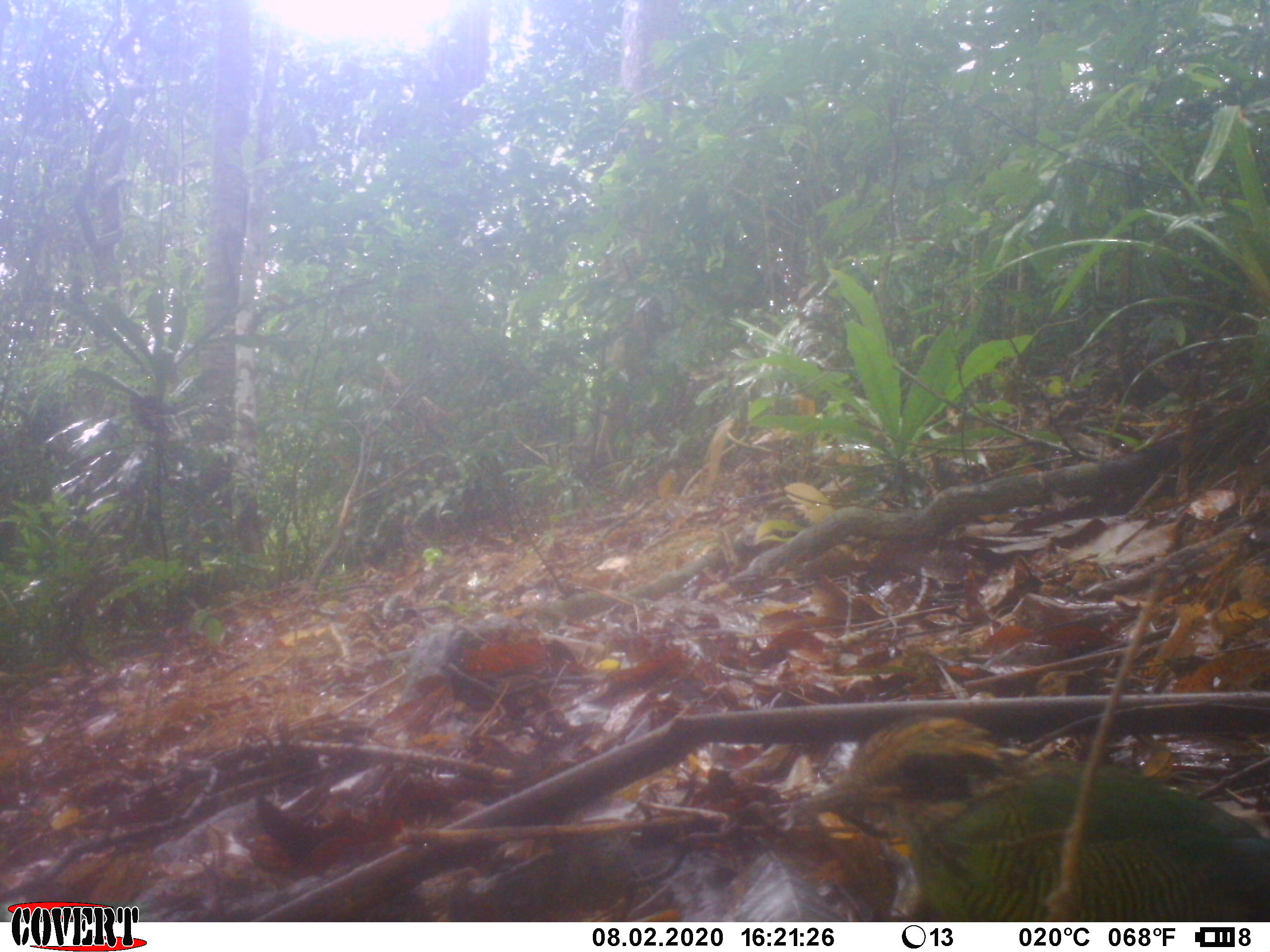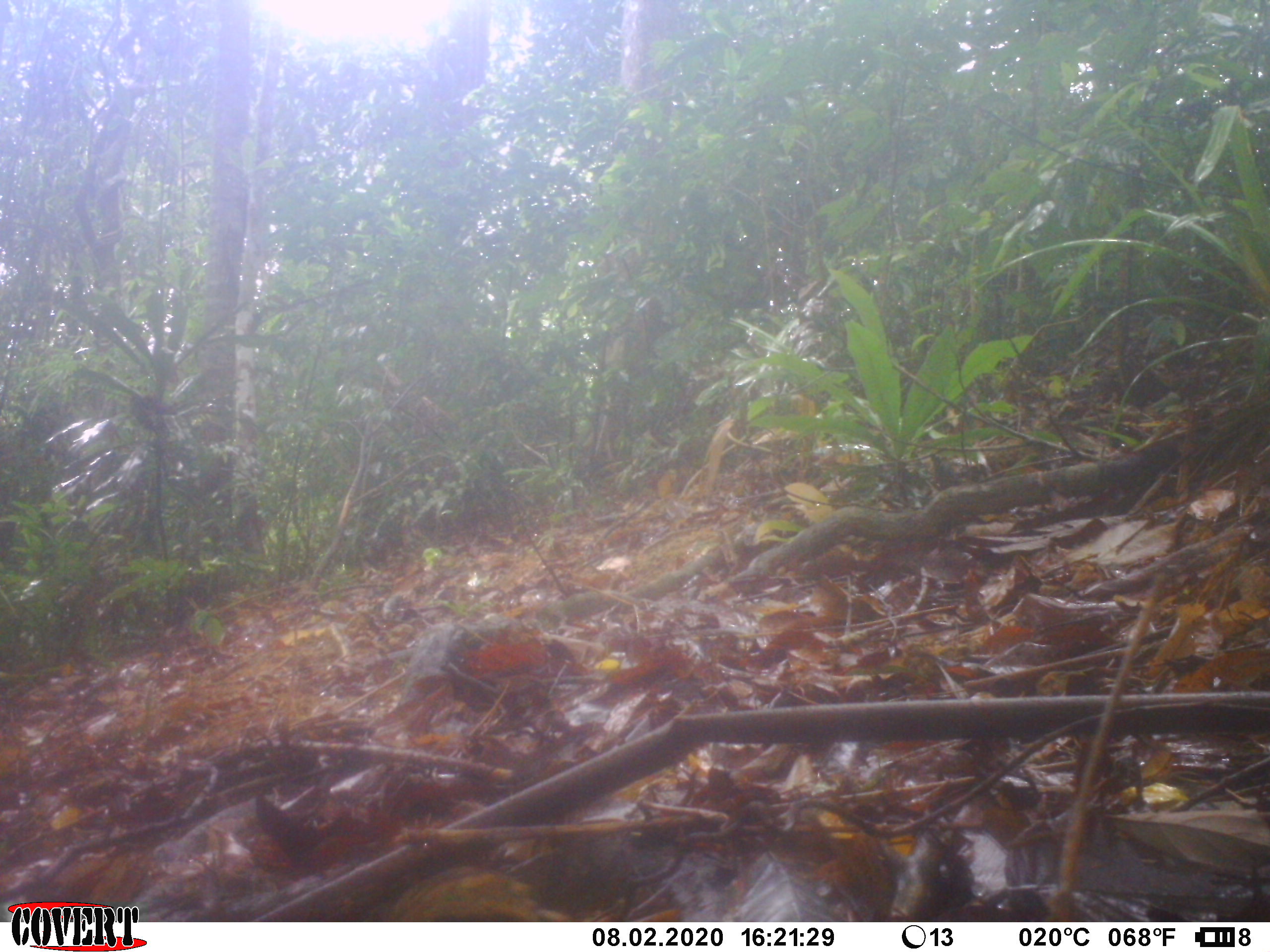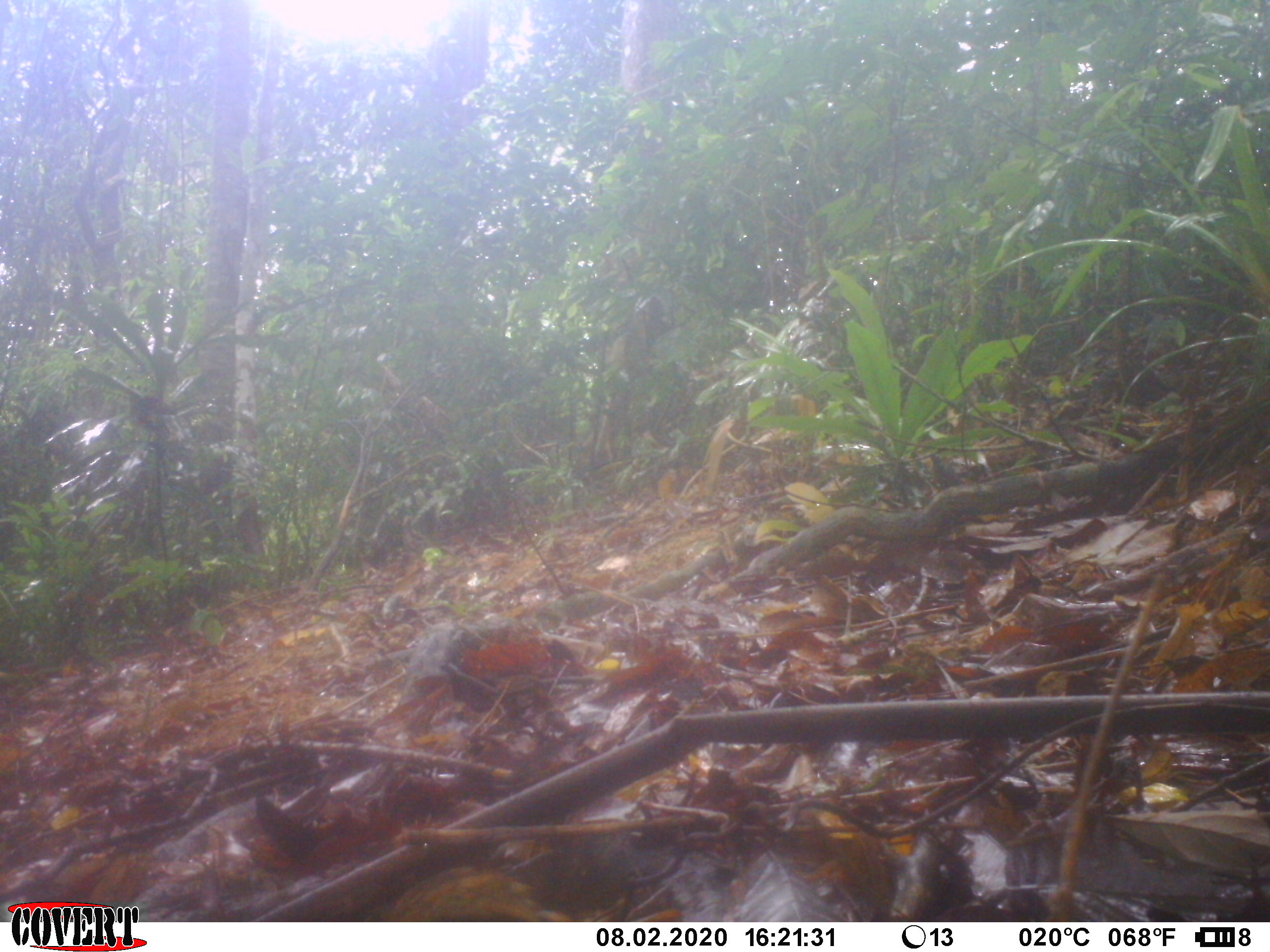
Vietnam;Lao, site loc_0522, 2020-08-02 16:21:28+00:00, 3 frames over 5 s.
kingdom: Animalia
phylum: Chordata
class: Aves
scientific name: Aves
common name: bird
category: unidentified bird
Unidentified bird (bird) (Aves). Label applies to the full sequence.